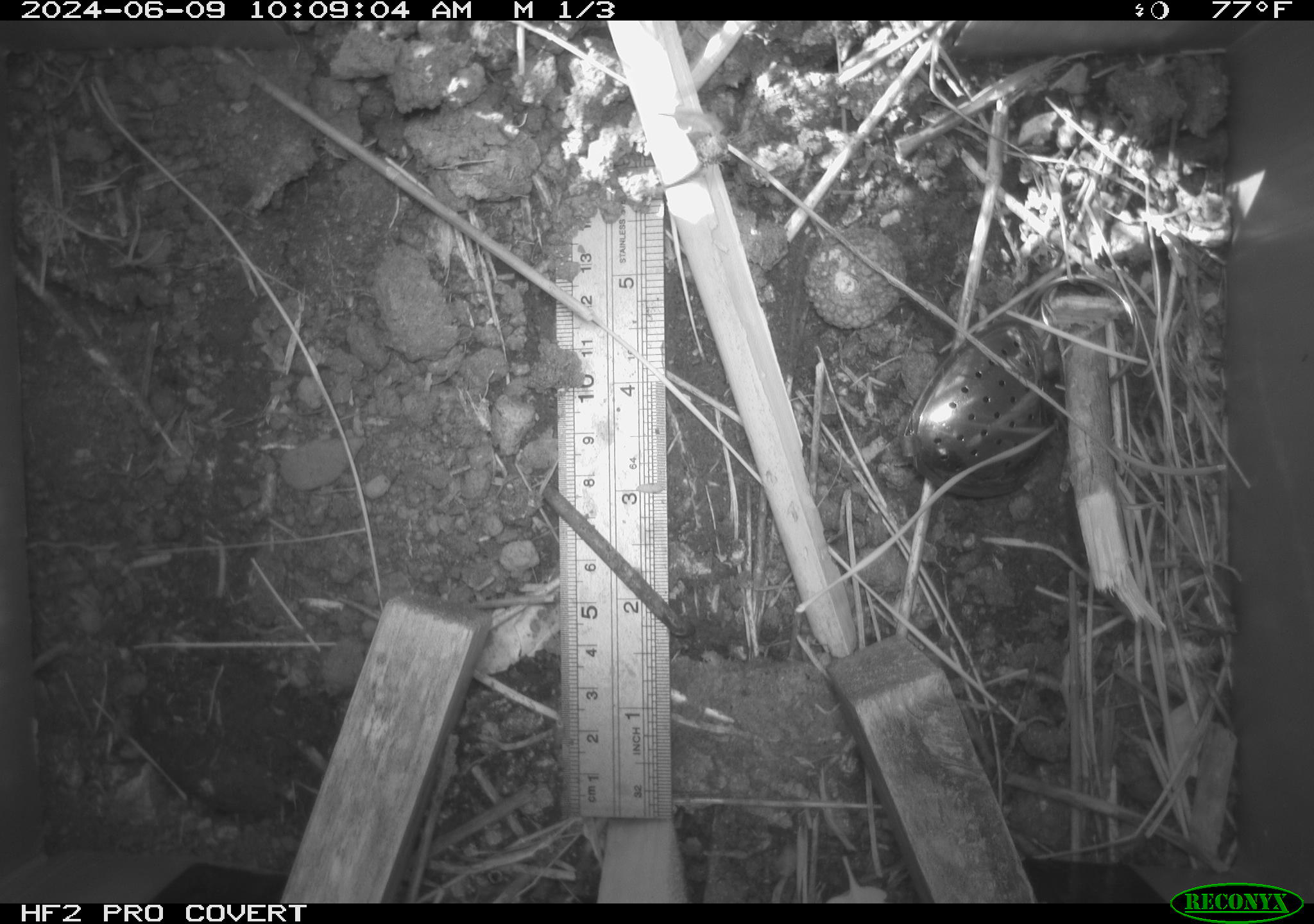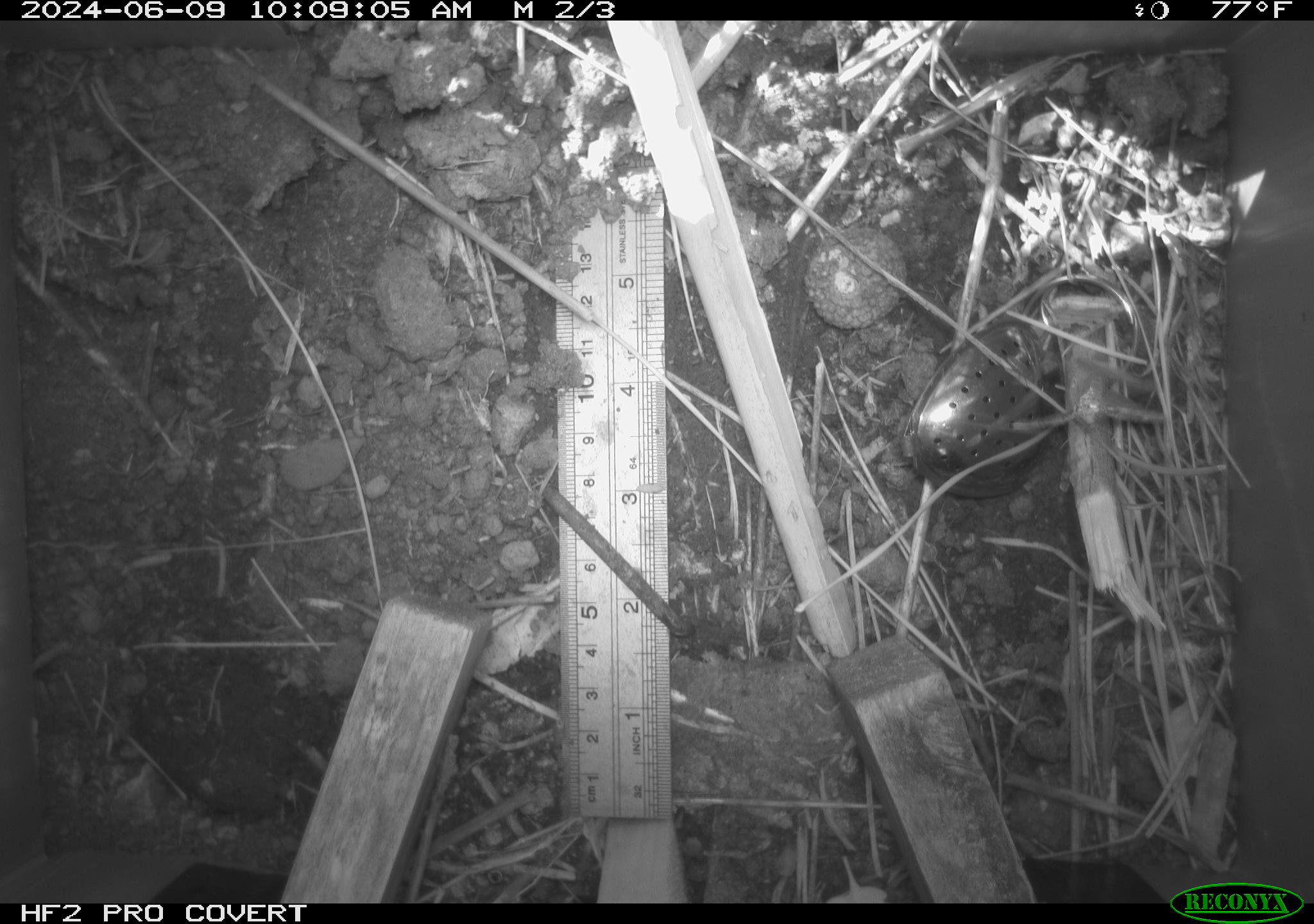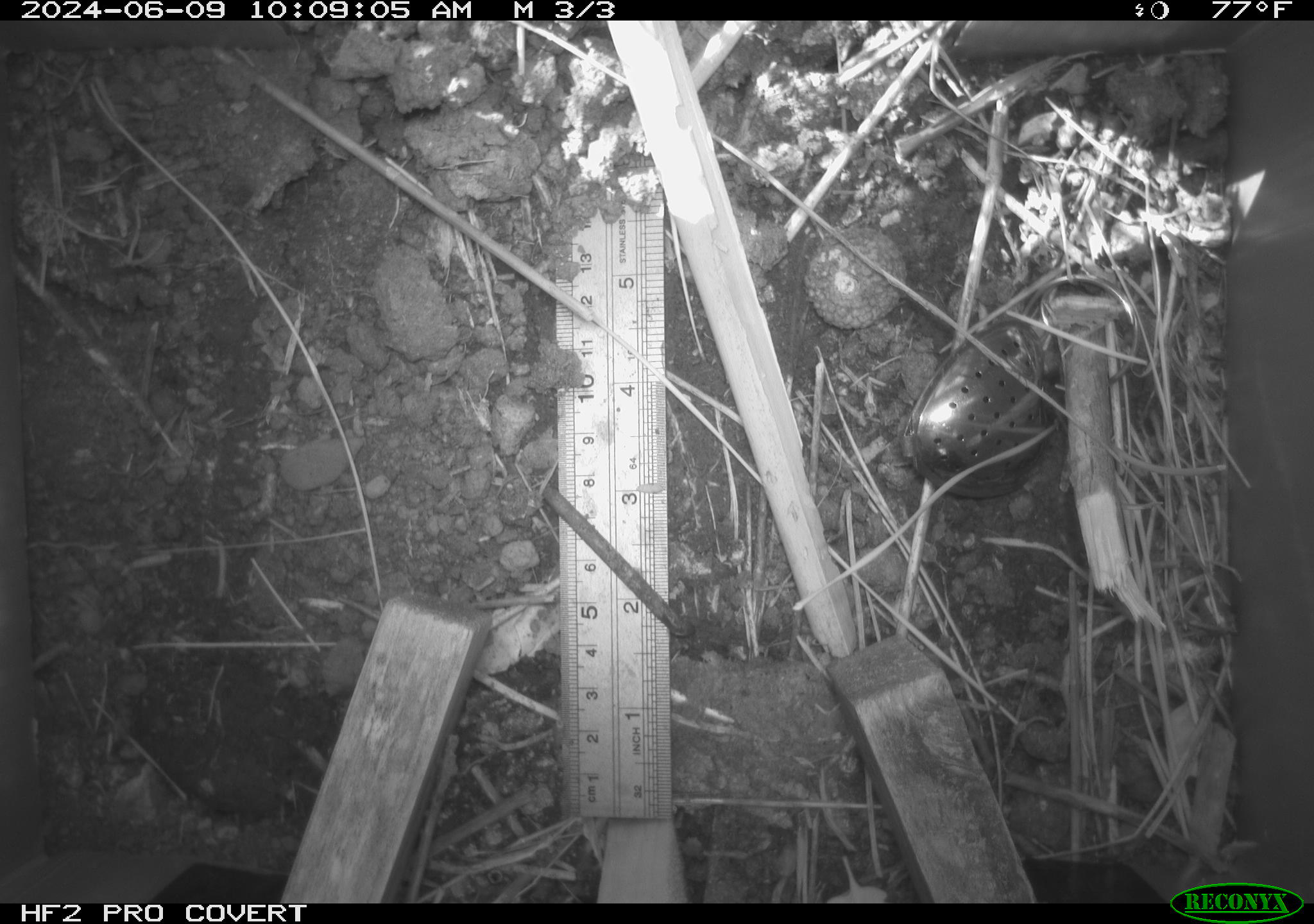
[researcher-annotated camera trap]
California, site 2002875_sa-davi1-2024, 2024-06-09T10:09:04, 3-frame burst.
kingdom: Animalia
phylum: Arthropoda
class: Insecta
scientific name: Insecta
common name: insect